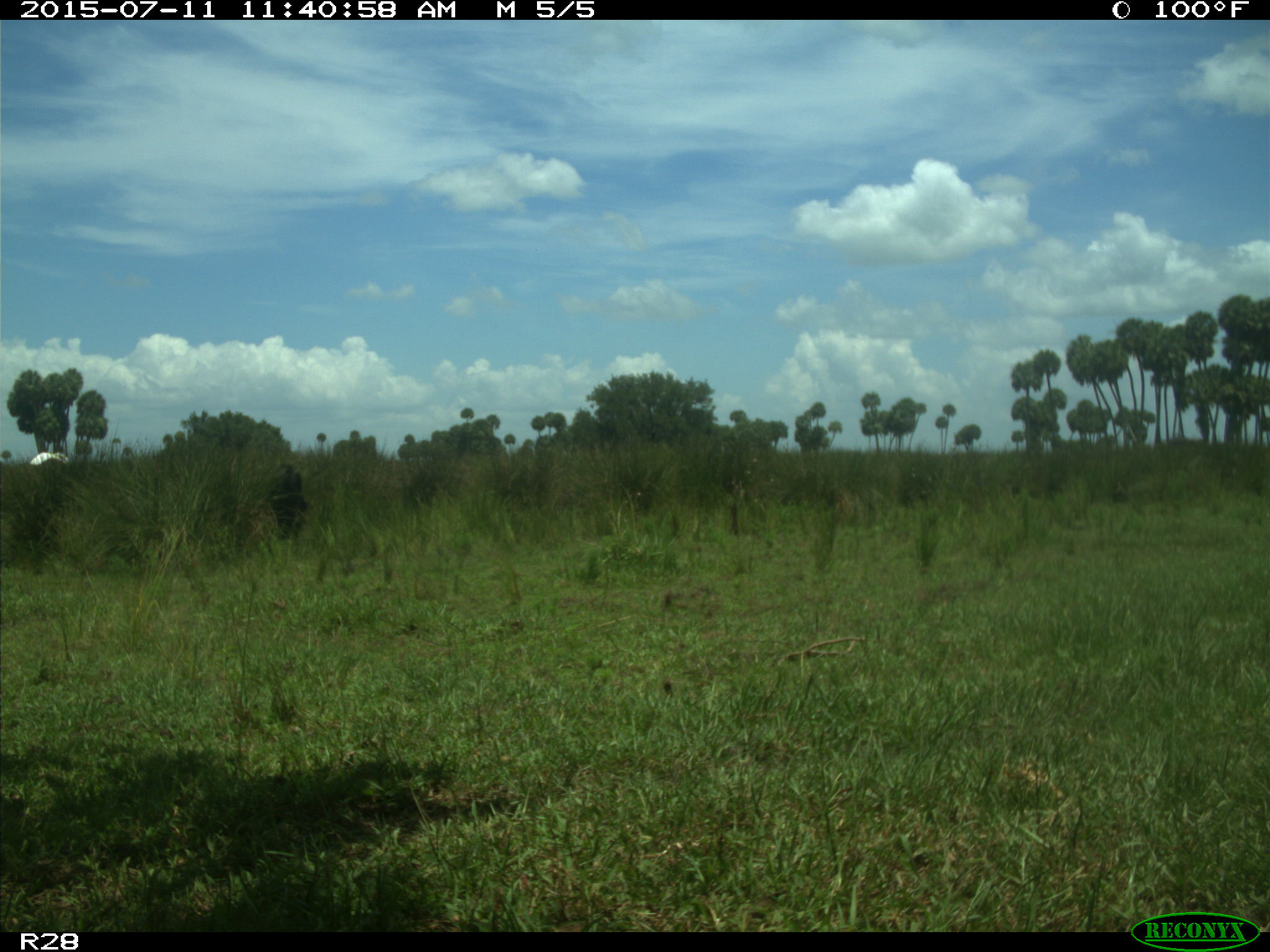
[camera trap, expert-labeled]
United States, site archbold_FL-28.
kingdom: Animalia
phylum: Chordata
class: Mammalia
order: Artiodactyla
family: Bovidae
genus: Bos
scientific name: Bos taurus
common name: domestic cow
Bos taurus (domestic cow).